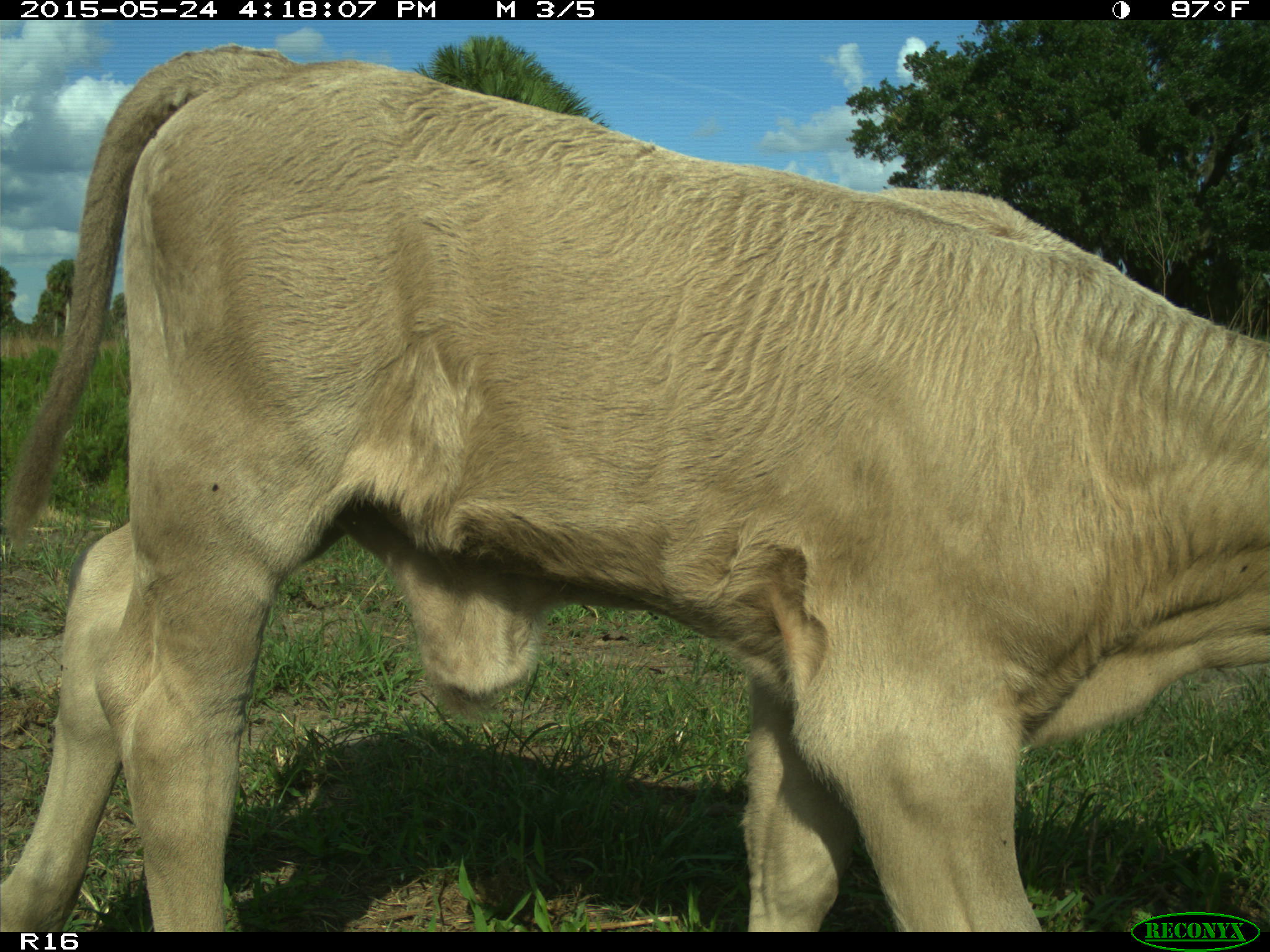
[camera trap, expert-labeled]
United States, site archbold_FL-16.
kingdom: Animalia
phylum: Chordata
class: Mammalia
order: Artiodactyla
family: Bovidae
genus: Bos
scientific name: Bos taurus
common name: domestic cow